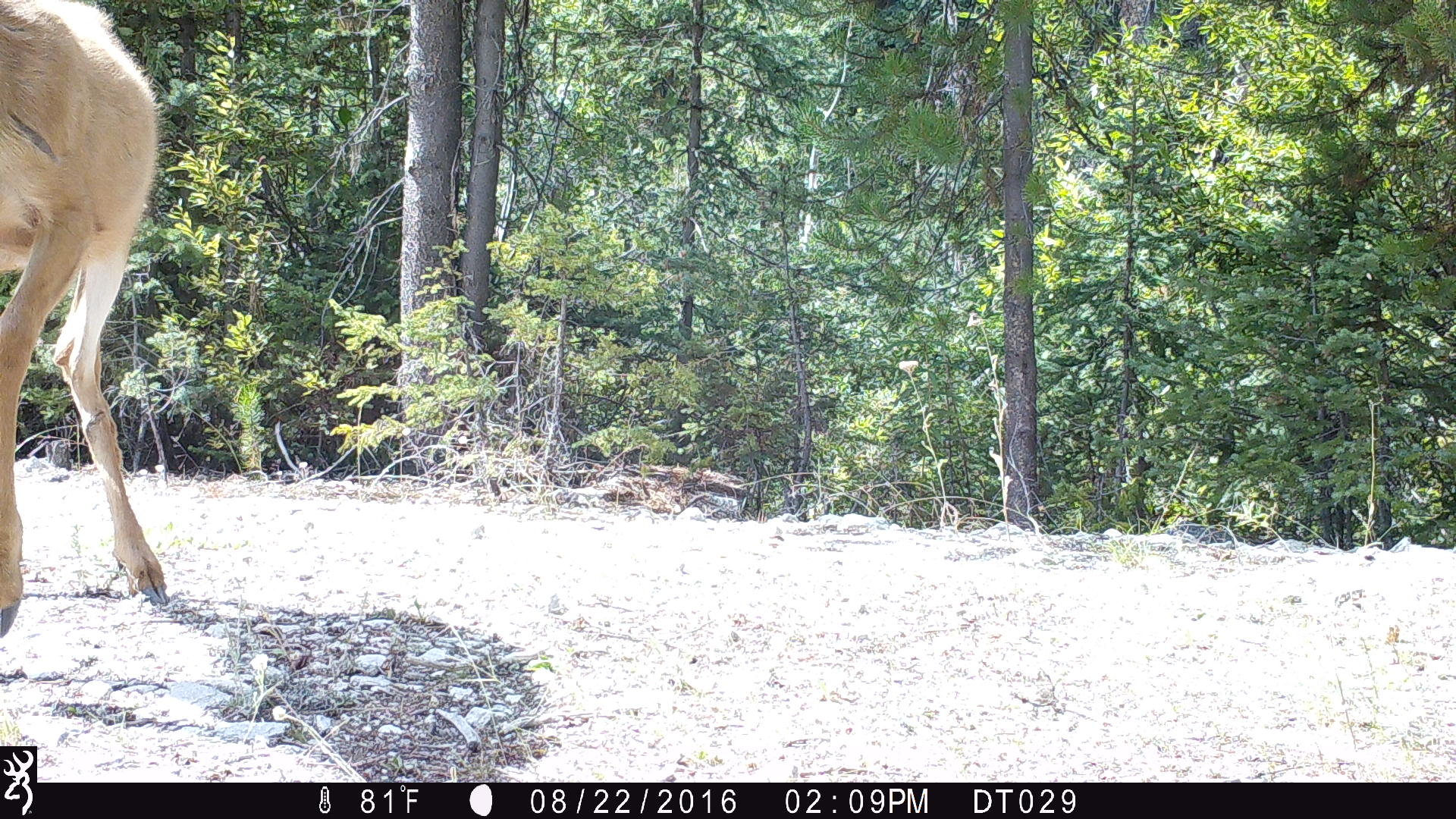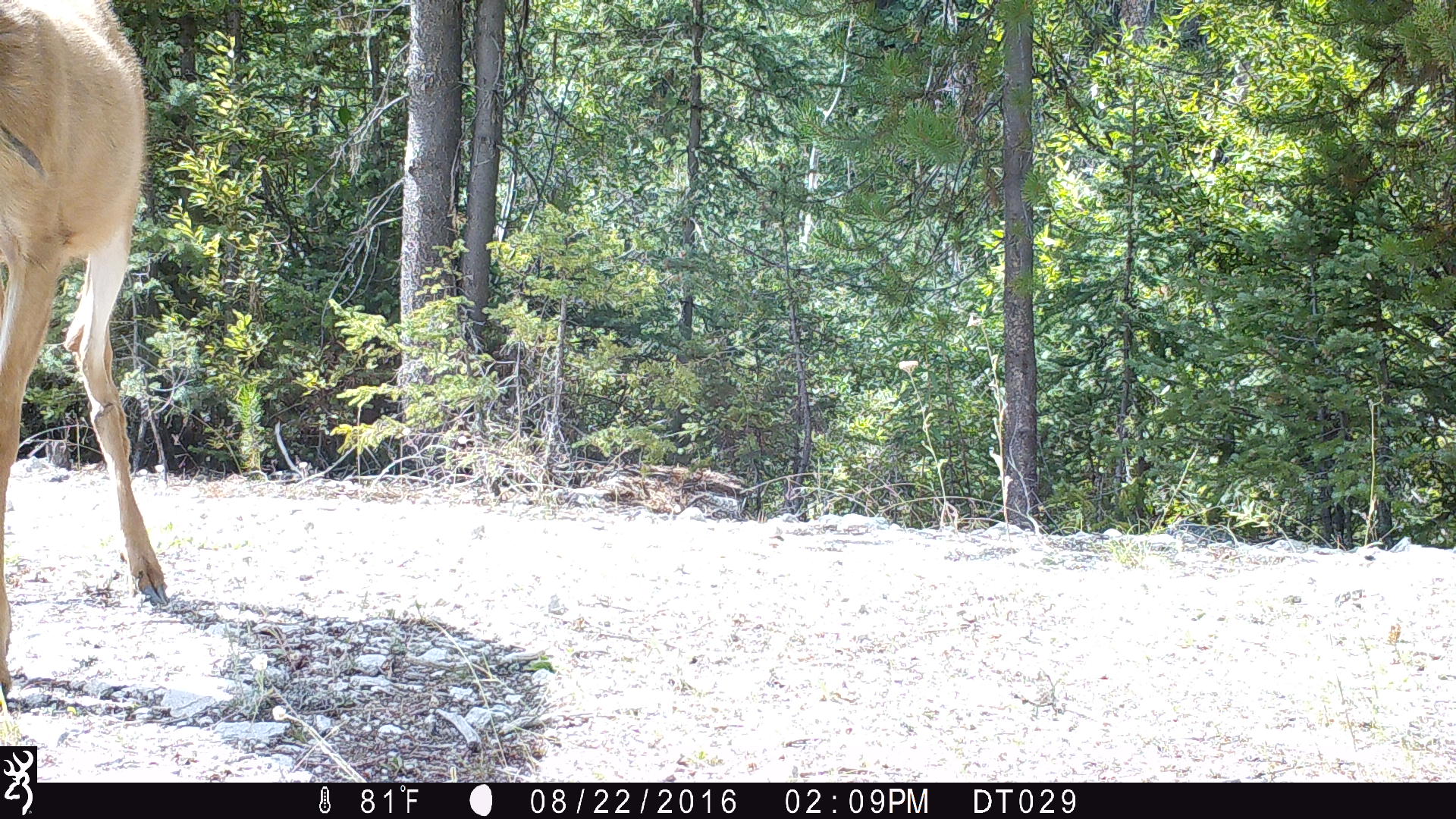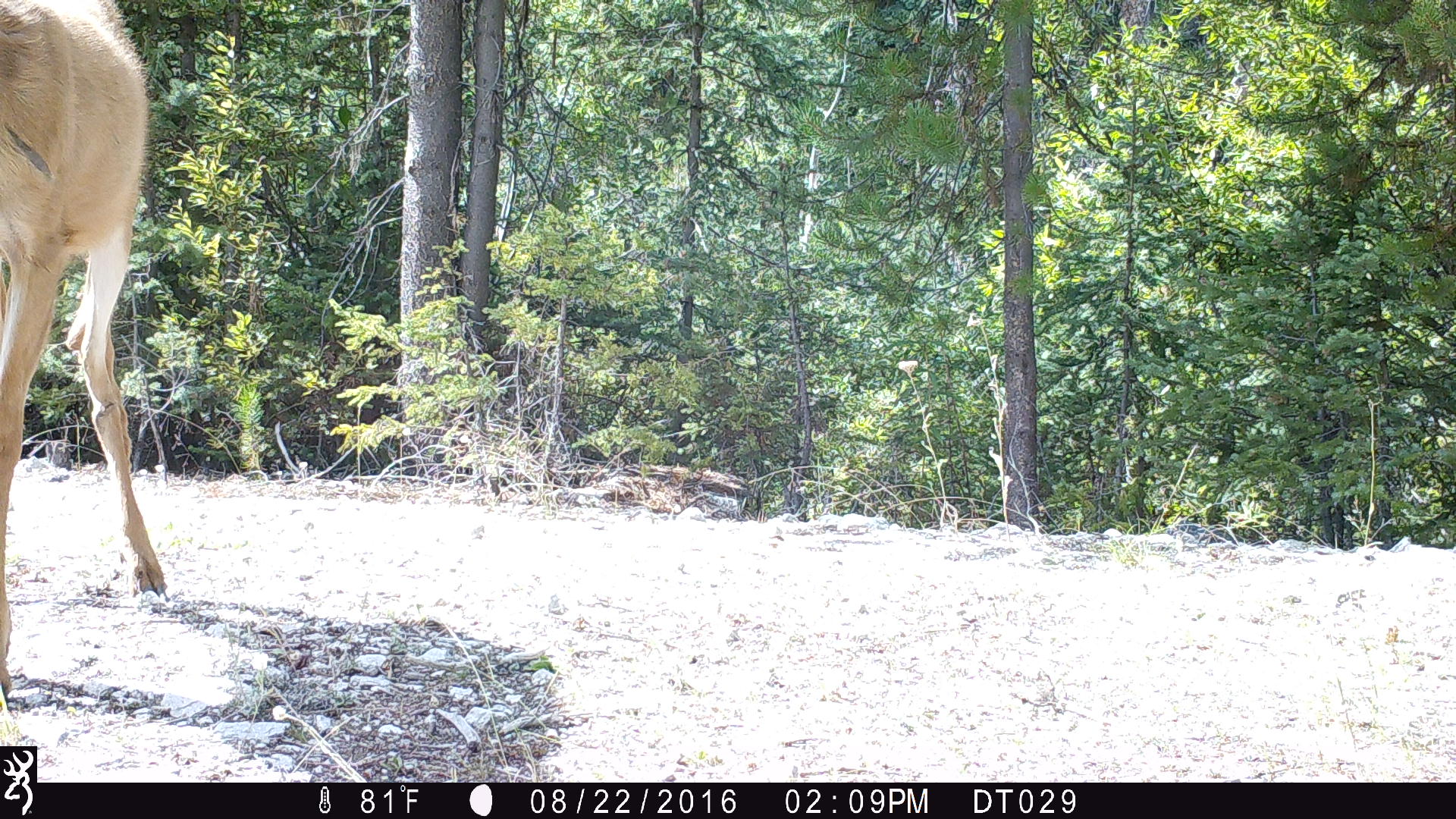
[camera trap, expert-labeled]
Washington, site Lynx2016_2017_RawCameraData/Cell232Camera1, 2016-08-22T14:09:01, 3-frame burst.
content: unidentified animal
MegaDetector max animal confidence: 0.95